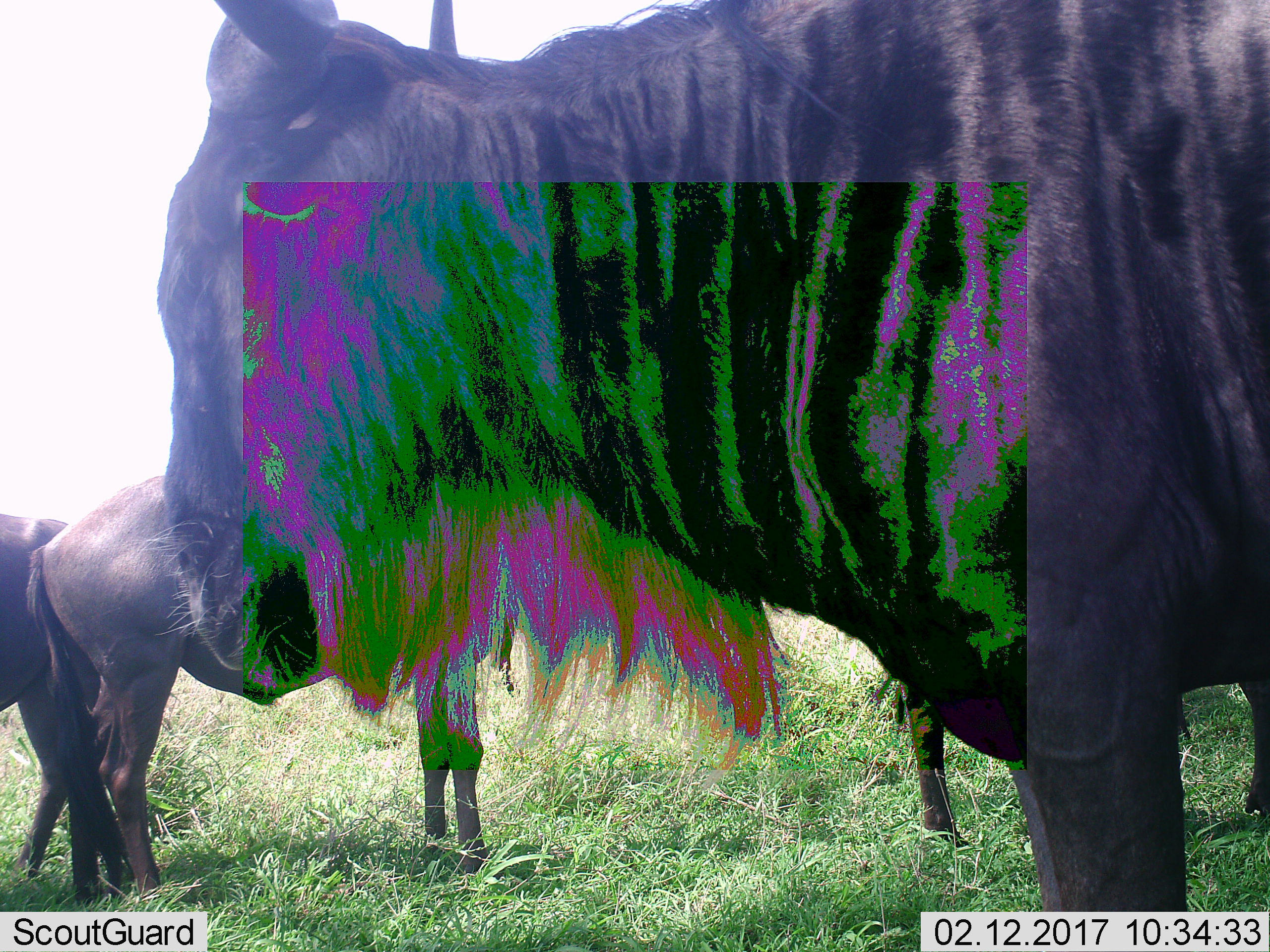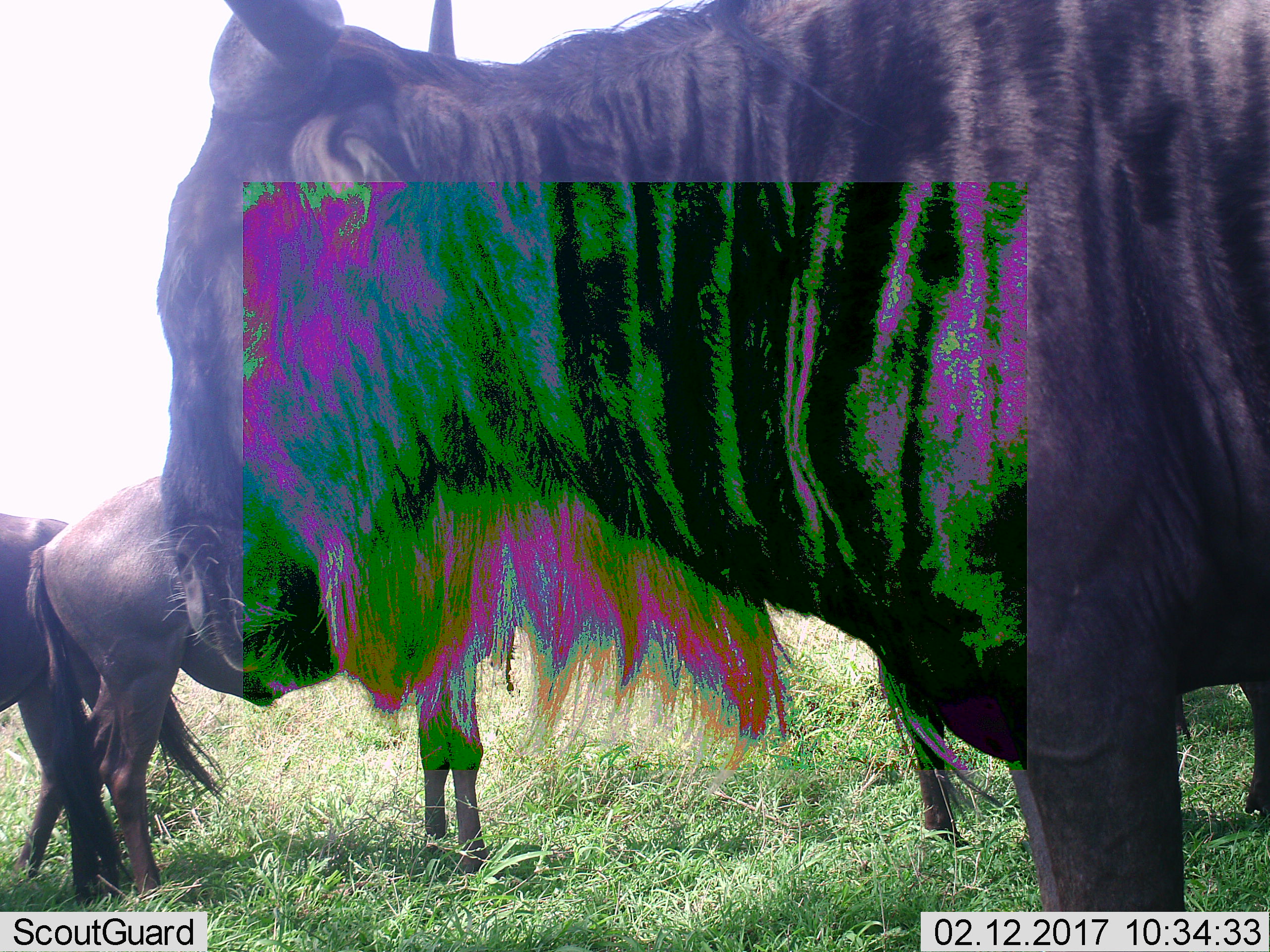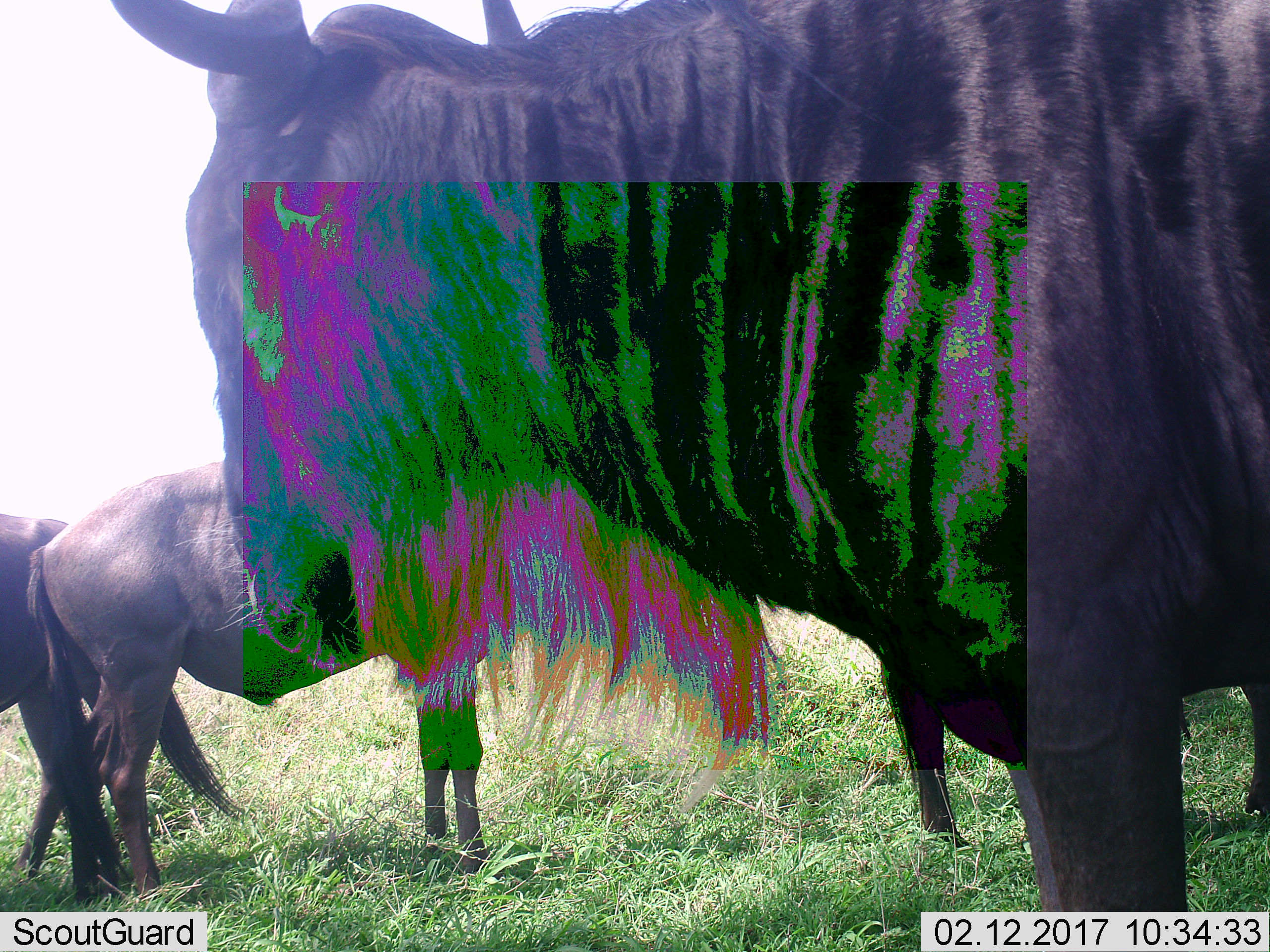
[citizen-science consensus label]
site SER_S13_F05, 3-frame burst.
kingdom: Animalia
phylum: Chordata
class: Mammalia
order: Artiodactyla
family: Bovidae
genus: Connochaetes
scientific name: Connochaetes taurinus taurinus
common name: blue wildebeest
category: wildebeestblue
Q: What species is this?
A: Wildebeestblue (blue wildebeest) (Connochaetes taurinus taurinus).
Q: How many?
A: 4.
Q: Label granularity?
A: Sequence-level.